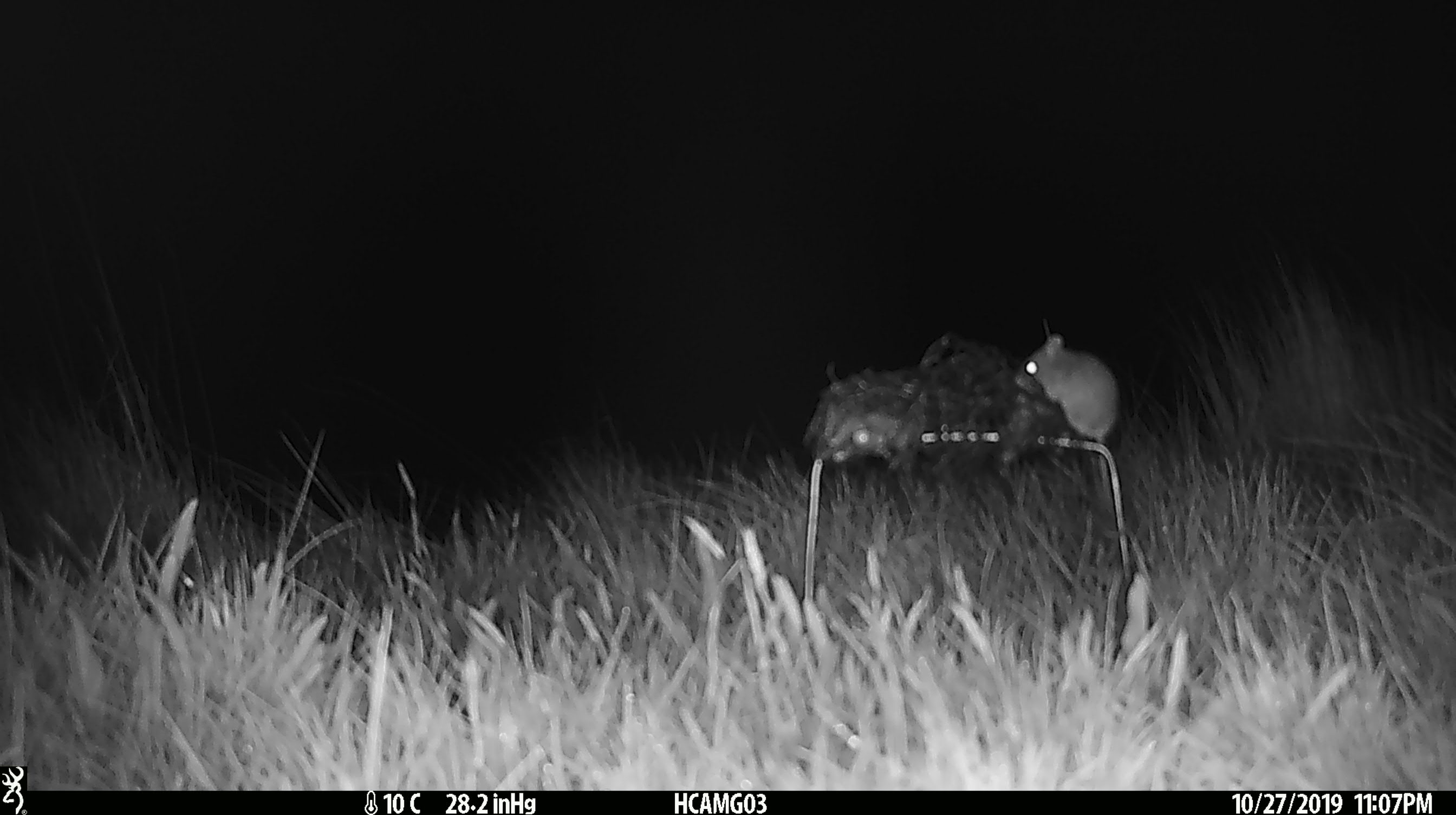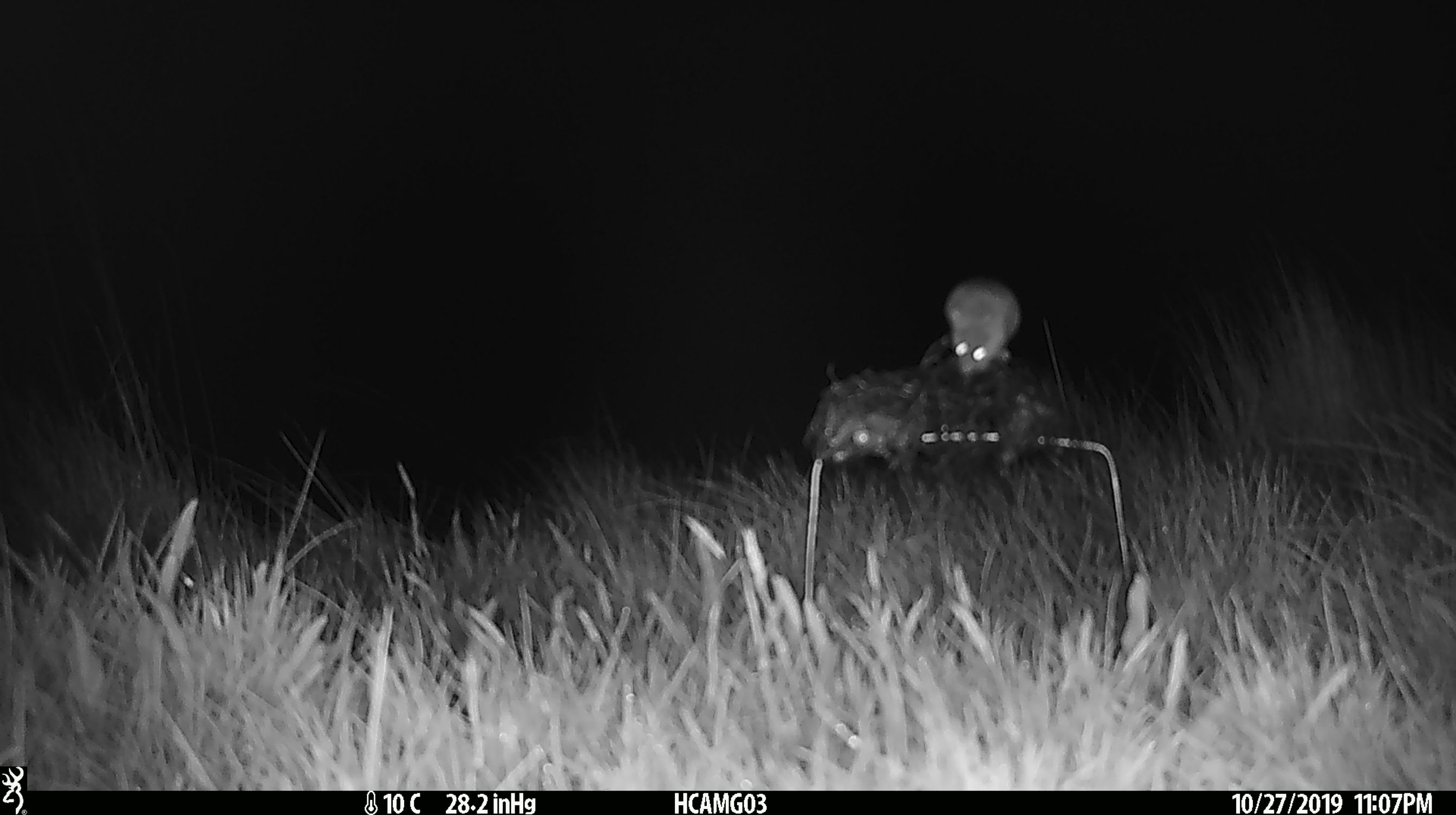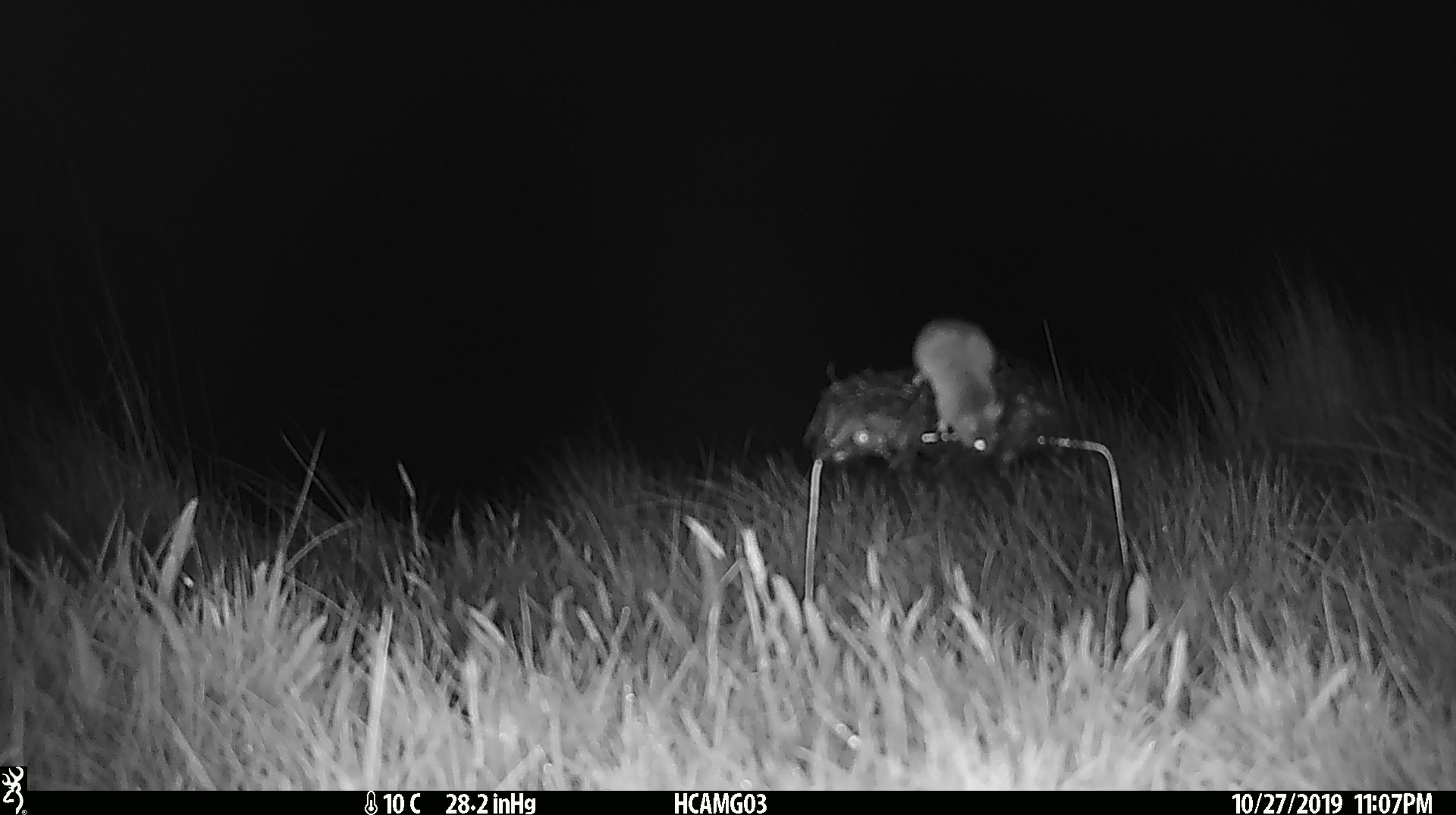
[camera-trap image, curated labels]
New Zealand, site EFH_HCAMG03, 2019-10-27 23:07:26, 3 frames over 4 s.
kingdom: Animalia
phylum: Chordata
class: Mammalia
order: Rodentia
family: Muridae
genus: Mus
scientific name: Mus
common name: mouse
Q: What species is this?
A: Mouse (Mus).